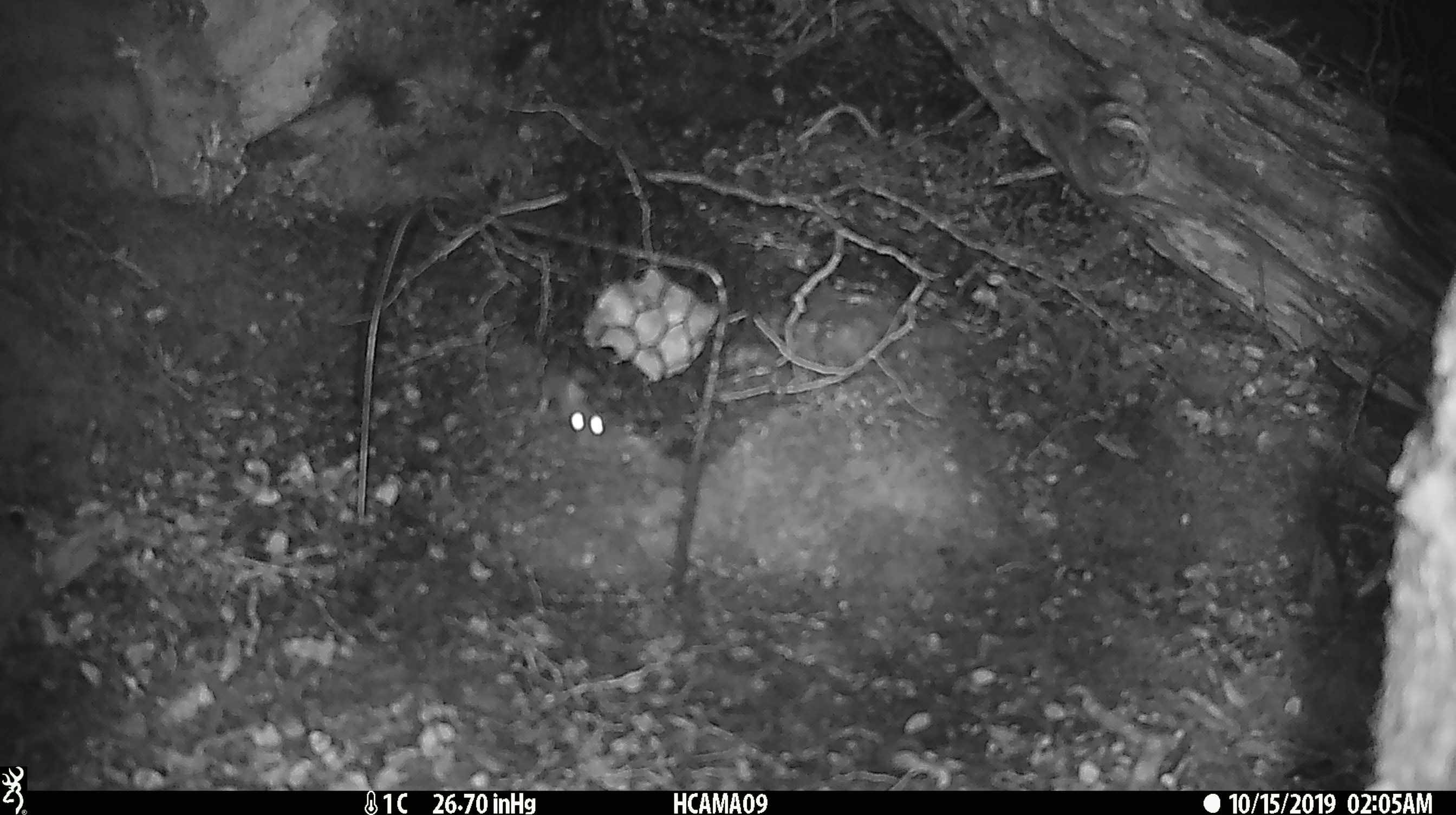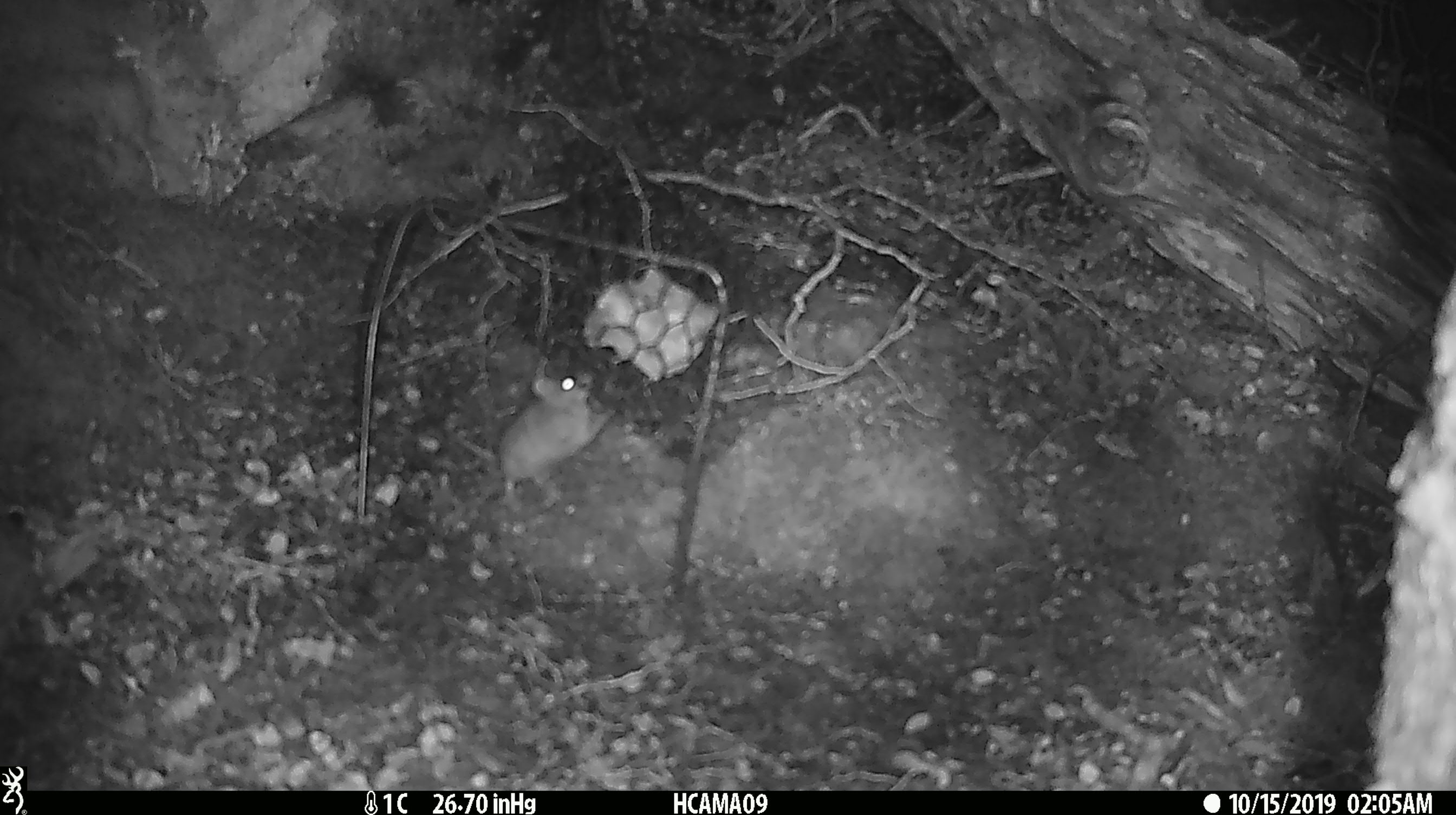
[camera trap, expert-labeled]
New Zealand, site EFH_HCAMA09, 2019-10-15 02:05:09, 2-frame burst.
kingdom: Animalia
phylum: Chordata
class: Mammalia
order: Rodentia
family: Muridae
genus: Mus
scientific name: Mus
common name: mouse